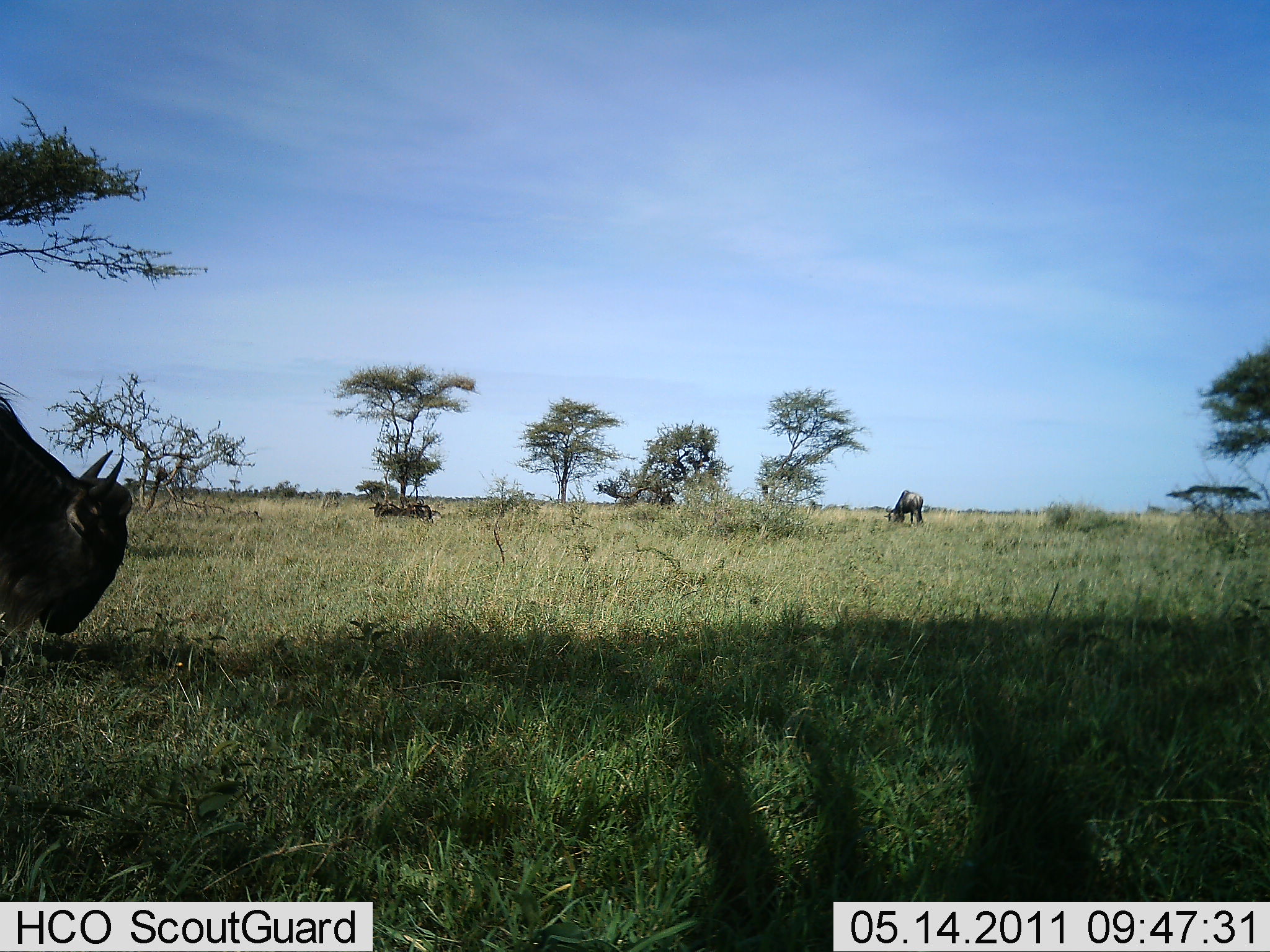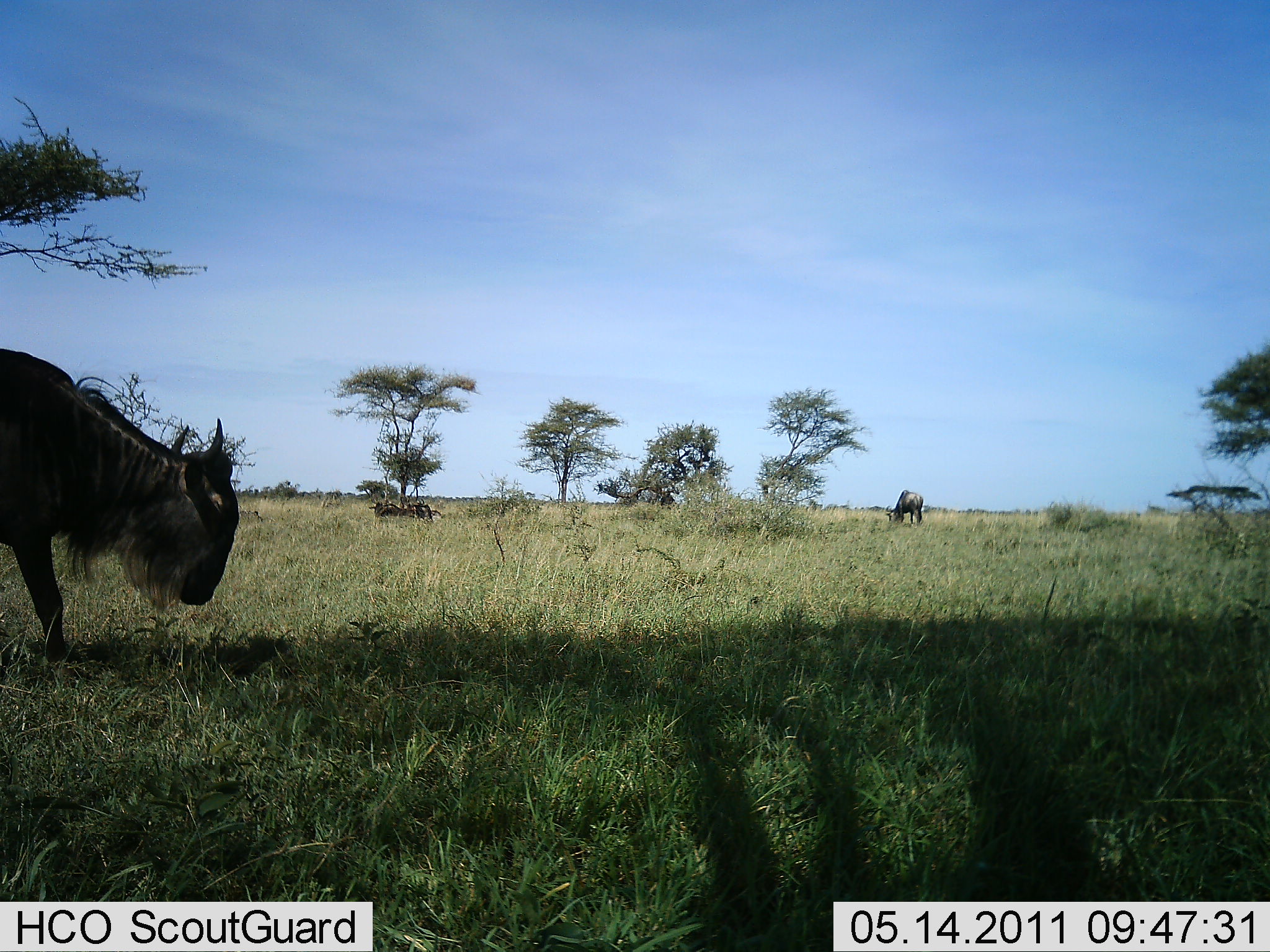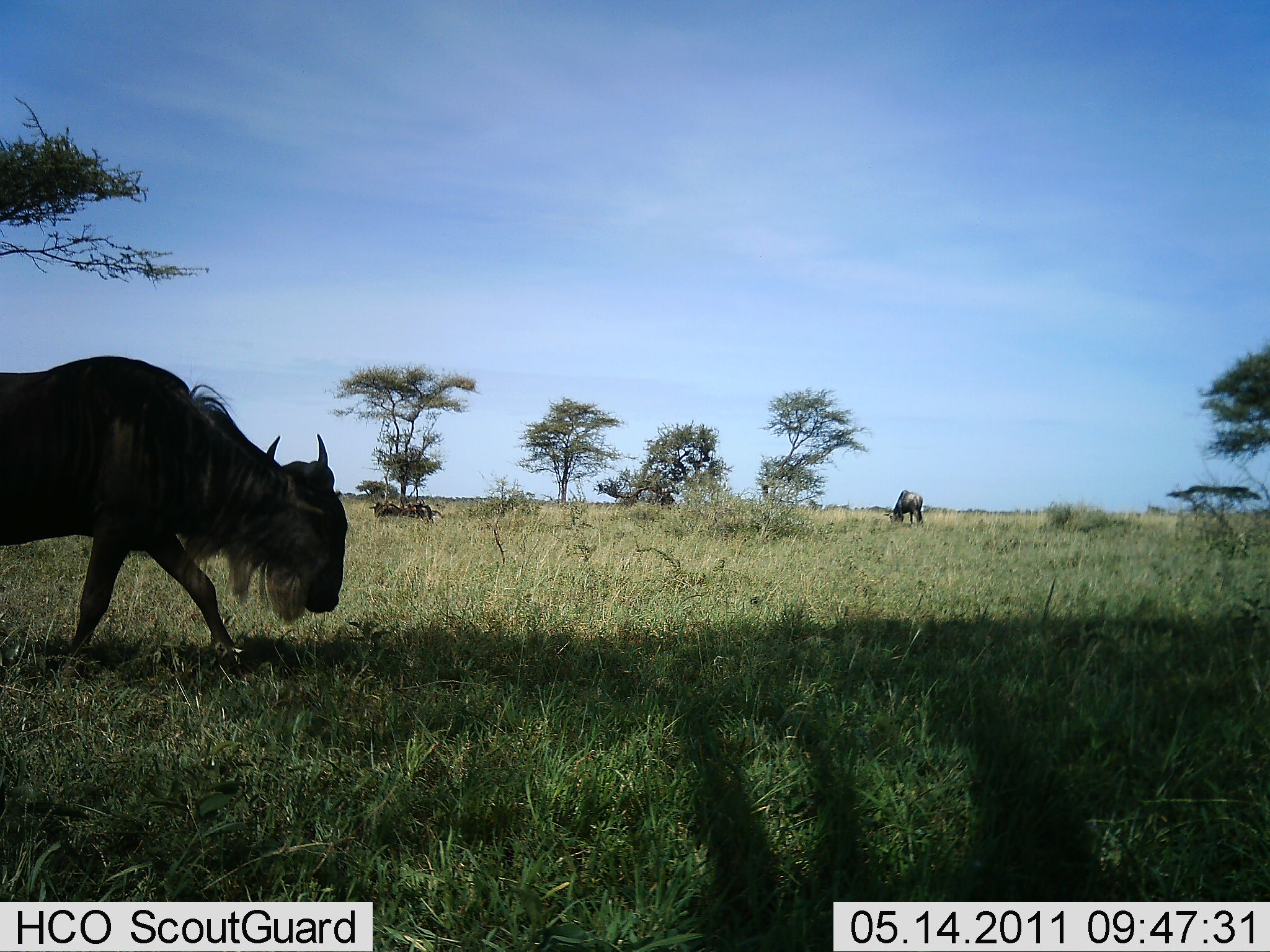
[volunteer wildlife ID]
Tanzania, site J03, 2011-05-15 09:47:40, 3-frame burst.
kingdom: Animalia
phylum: Chordata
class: Mammalia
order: Artiodactyla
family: Bovidae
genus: Connochaetes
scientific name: Connochaetes taurinus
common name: blue wildebeest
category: wildebeest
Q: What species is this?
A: Wildebeest (blue wildebeest) (Connochaetes taurinus).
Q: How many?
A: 2.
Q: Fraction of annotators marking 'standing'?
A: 42%.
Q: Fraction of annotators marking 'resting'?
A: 17%.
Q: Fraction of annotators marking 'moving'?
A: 75%.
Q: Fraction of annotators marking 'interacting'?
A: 0%.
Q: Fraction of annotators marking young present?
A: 0%.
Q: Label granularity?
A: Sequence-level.